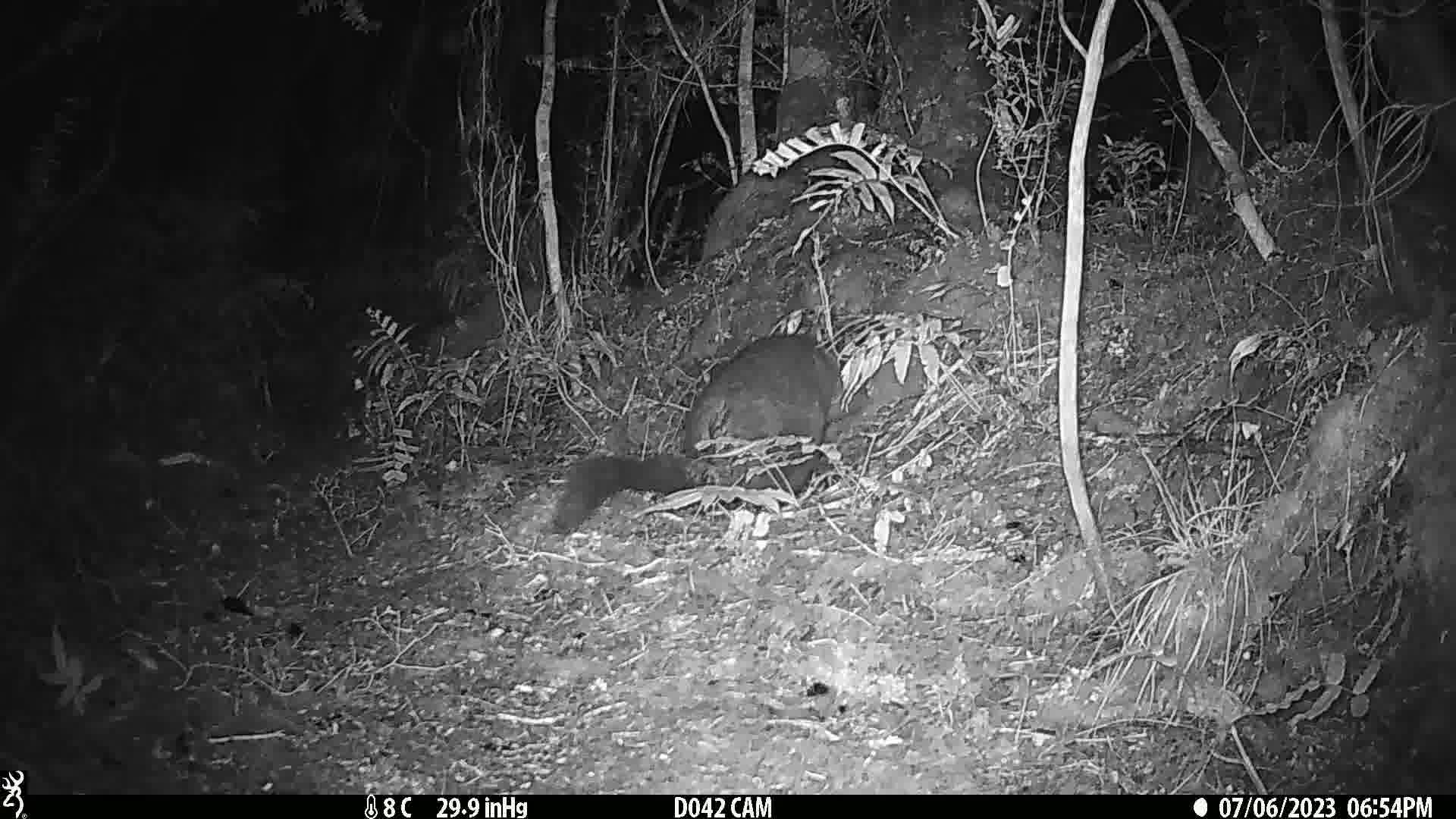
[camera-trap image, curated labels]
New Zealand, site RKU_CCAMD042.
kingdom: Animalia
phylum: Chordata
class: Mammalia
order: Diprotodontia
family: Phalangeridae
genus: Trichosurus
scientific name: Trichosurus vulpecula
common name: common brushtail possum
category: possum